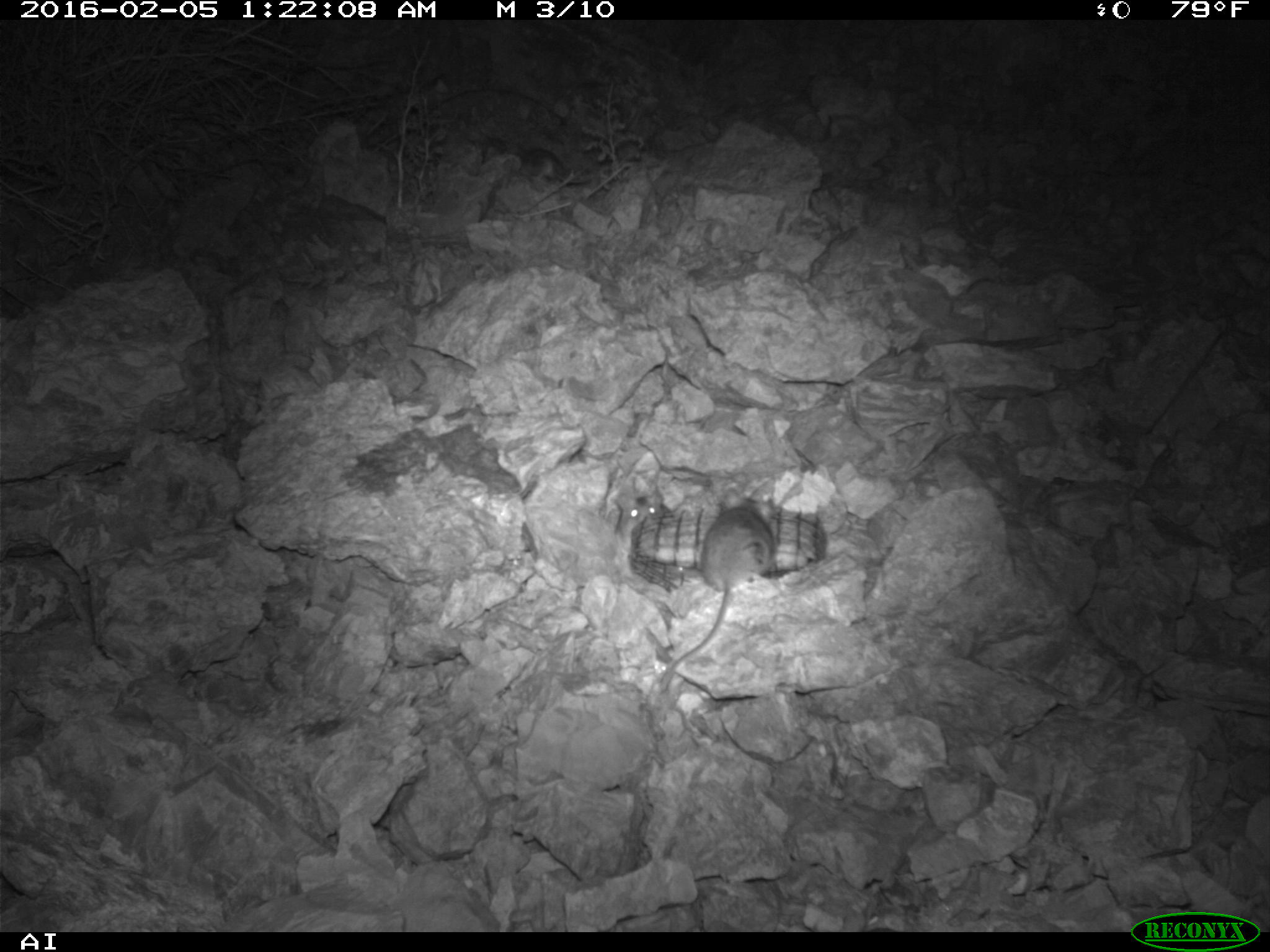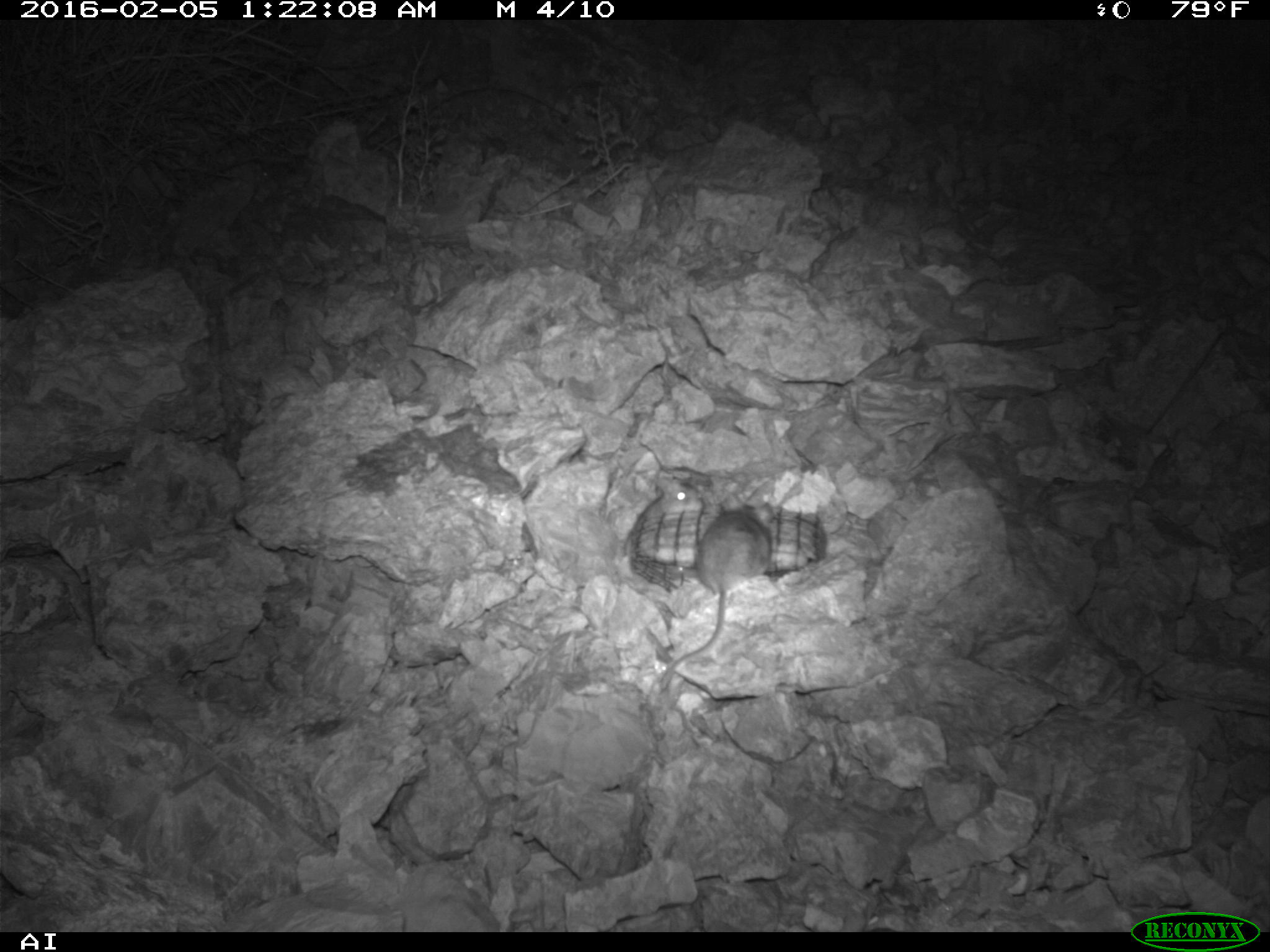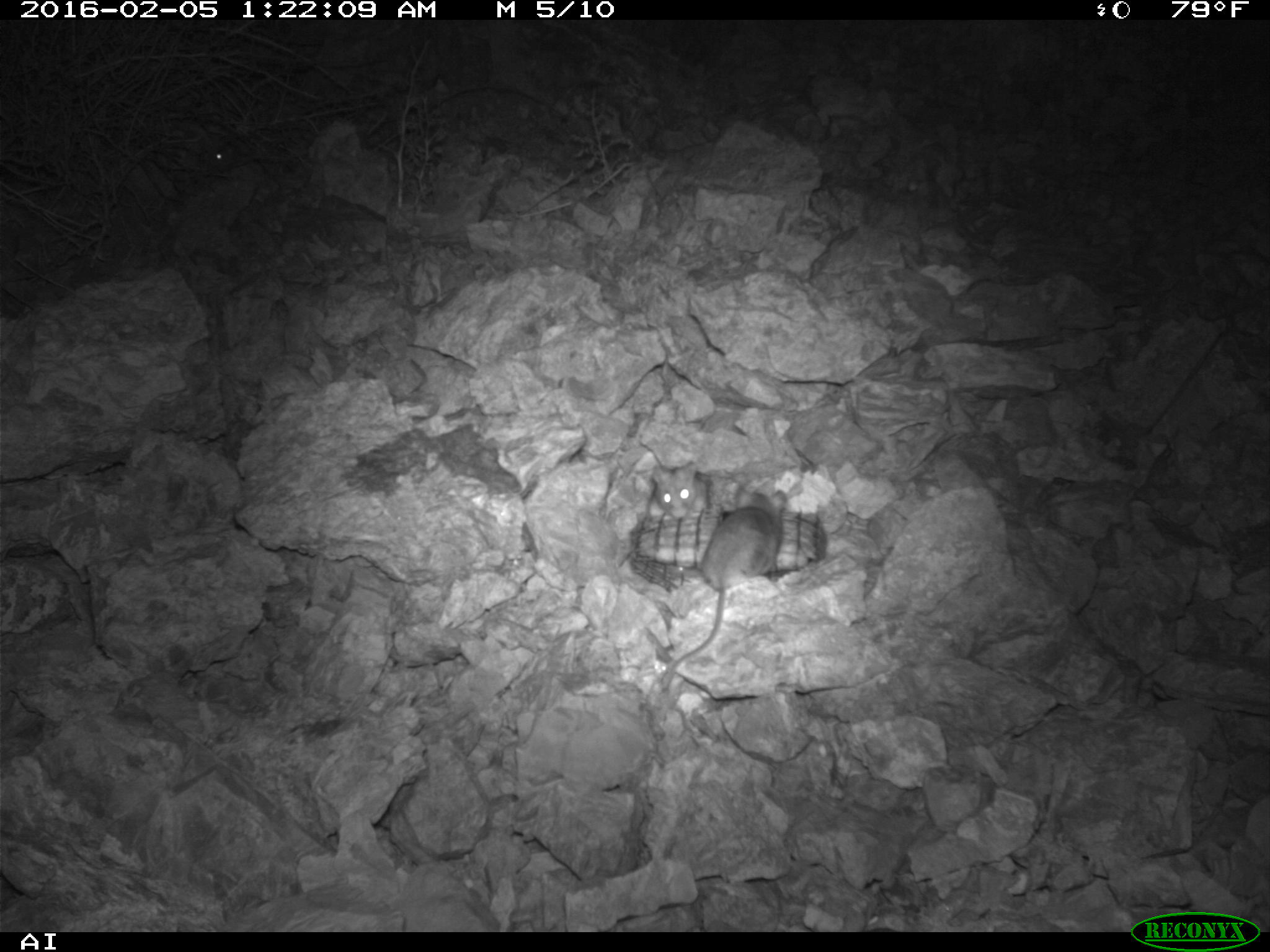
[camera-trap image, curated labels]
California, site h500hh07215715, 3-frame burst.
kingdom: Animalia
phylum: Chordata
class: Mammalia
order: Rodentia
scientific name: Rodentia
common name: rodent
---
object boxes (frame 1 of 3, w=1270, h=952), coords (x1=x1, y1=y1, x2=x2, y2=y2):
rodent: (x1=646, y1=496, x2=778, y2=697); (x1=598, y1=469, x2=680, y2=534)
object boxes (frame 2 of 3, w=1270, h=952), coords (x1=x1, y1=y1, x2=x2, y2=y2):
rodent: (x1=657, y1=500, x2=777, y2=689); (x1=641, y1=477, x2=702, y2=522)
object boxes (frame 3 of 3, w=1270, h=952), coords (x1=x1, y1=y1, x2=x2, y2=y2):
rodent: (x1=662, y1=489, x2=784, y2=690); (x1=646, y1=459, x2=708, y2=519)